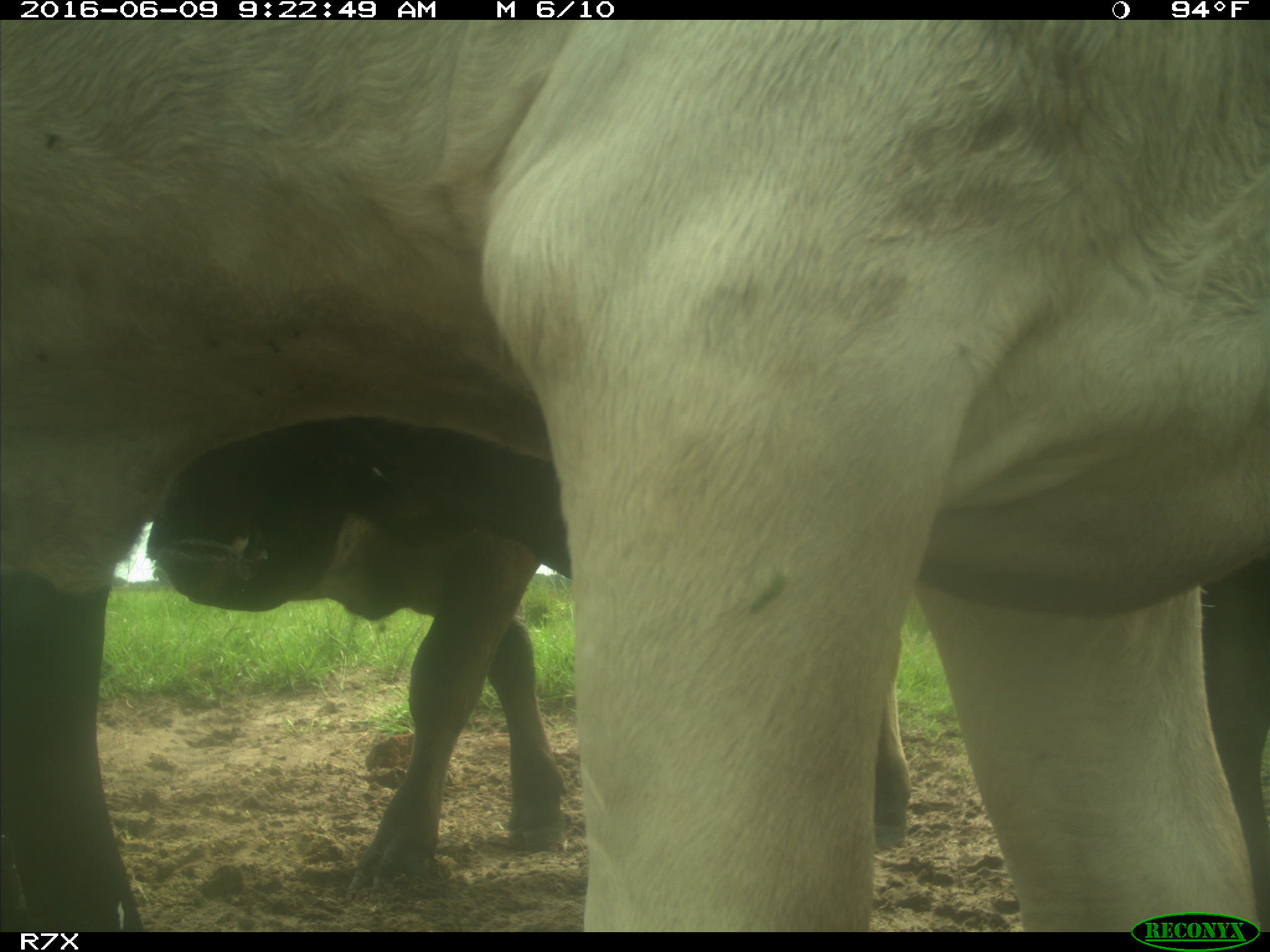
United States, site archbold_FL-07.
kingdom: Animalia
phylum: Chordata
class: Mammalia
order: Artiodactyla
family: Bovidae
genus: Bos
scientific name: Bos taurus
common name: domestic cow